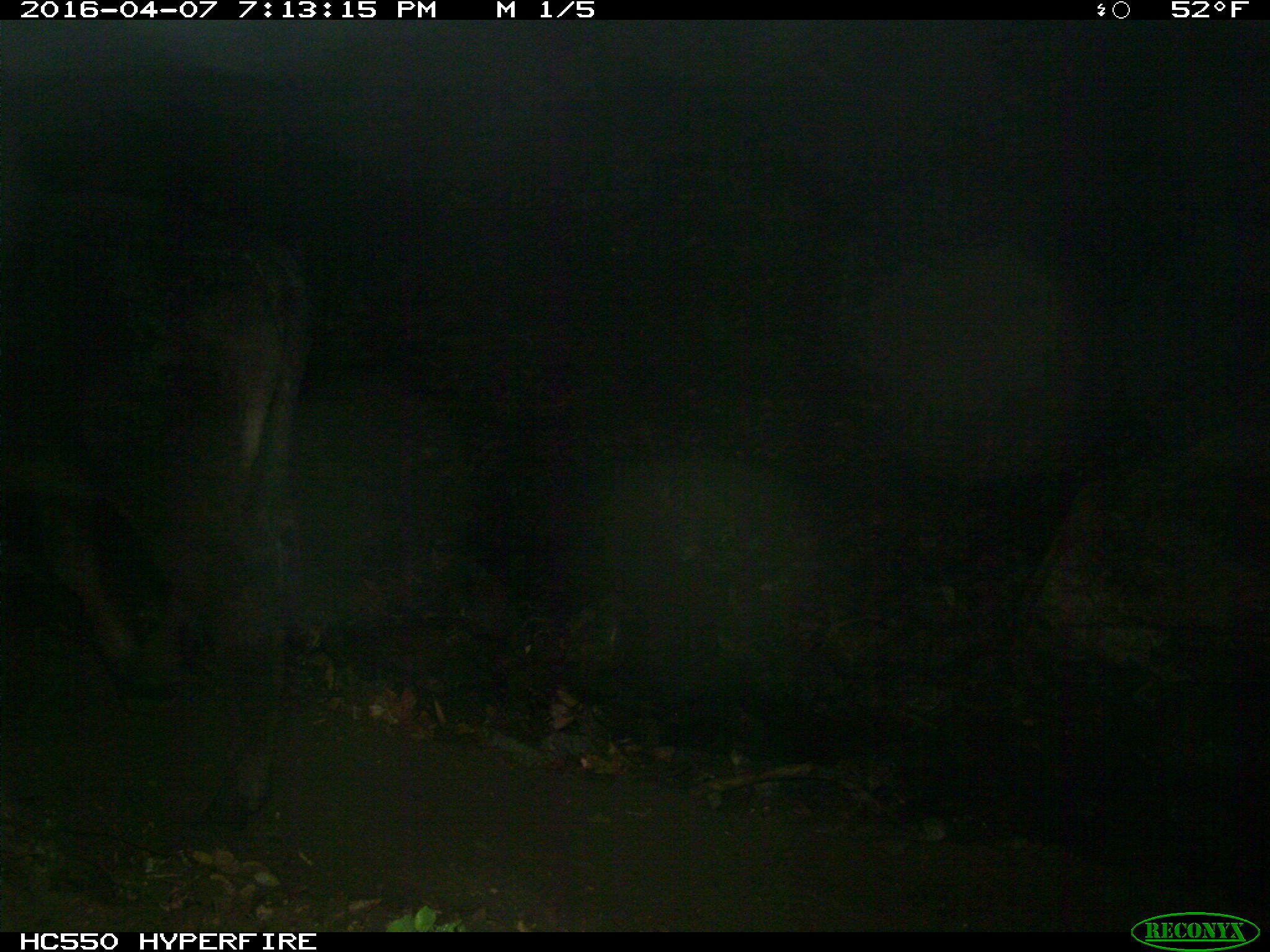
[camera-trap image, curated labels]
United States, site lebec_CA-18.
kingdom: Animalia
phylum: Chordata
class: Mammalia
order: Artiodactyla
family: Bovidae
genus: Bos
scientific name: Bos taurus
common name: domestic cow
Bos taurus (domestic cow).